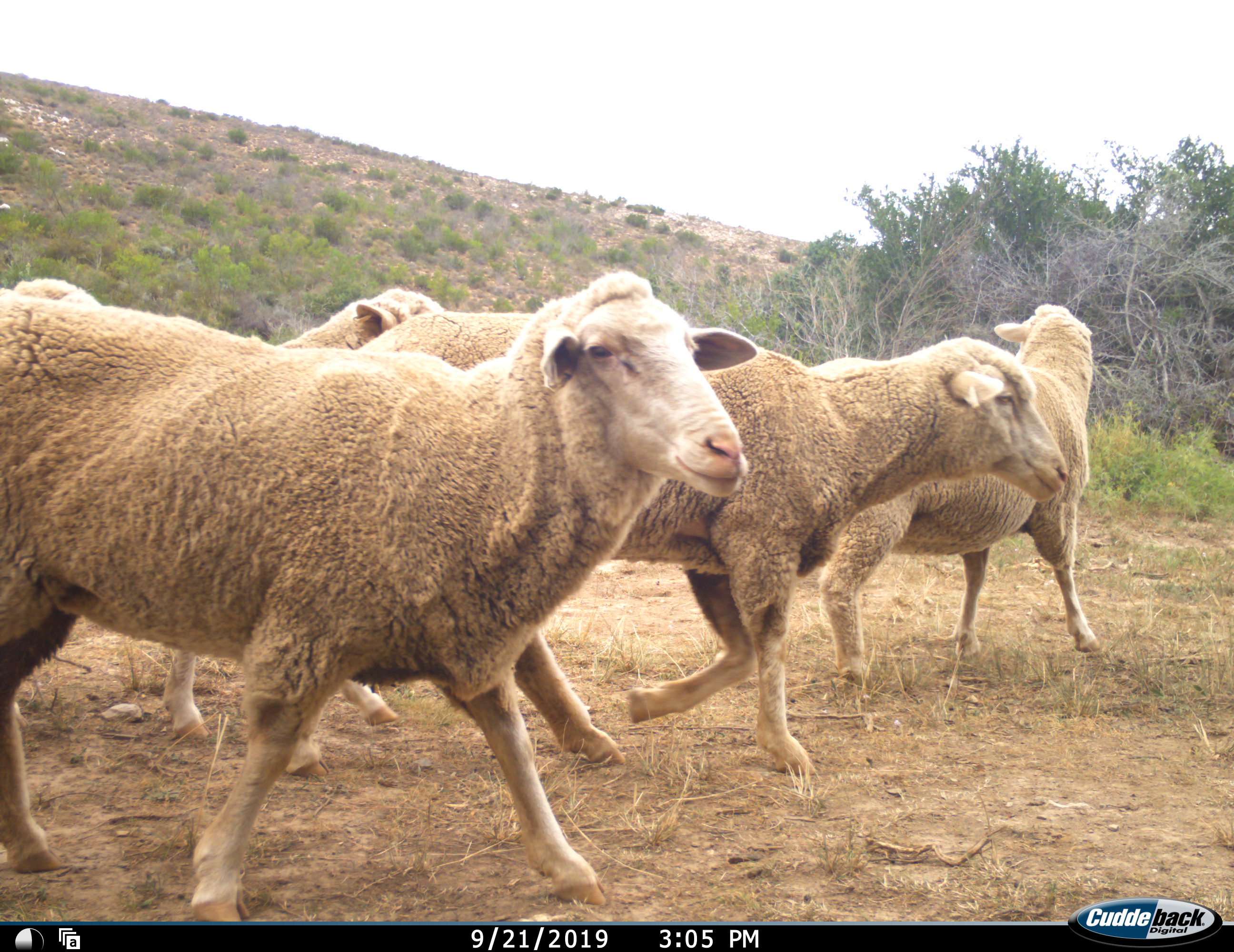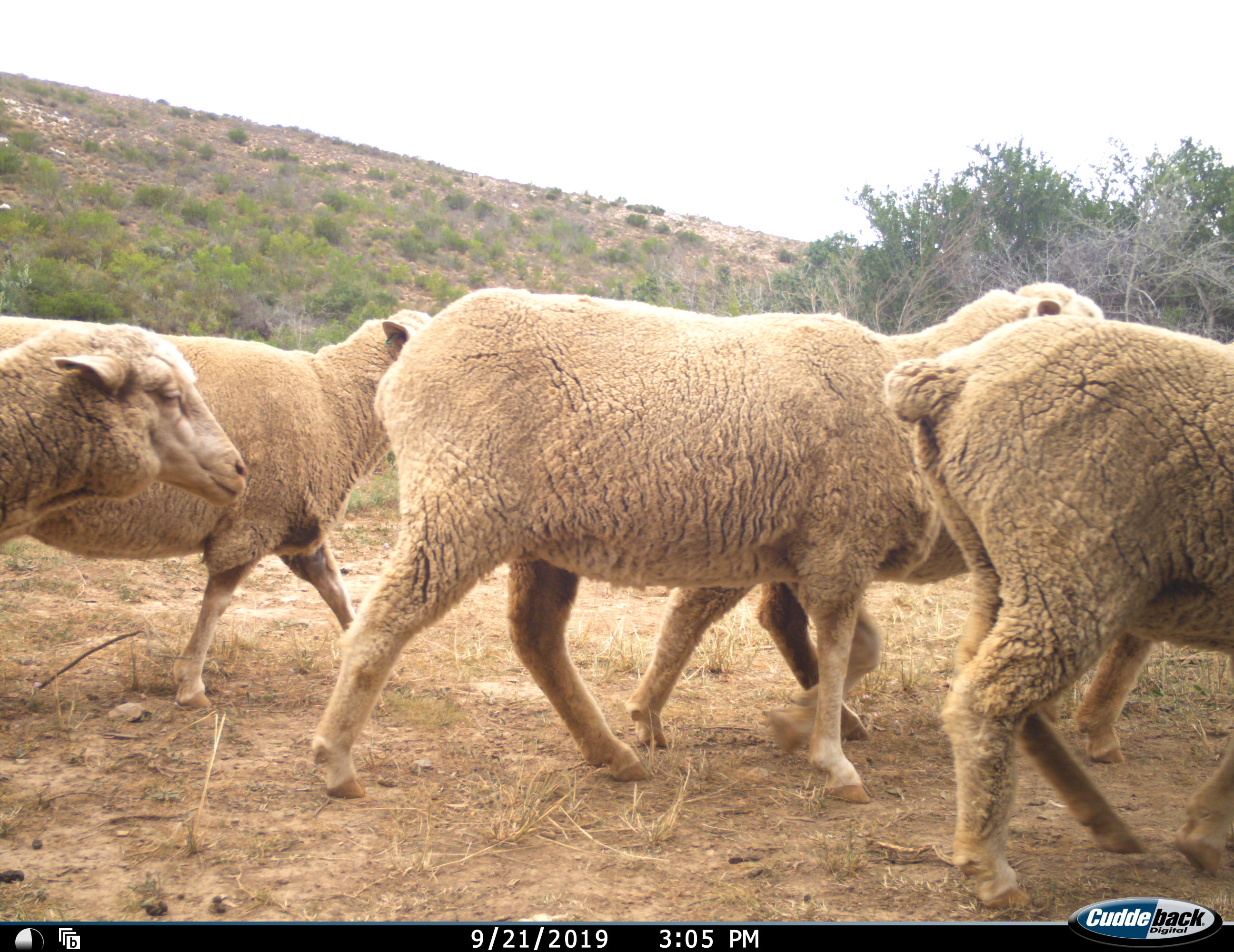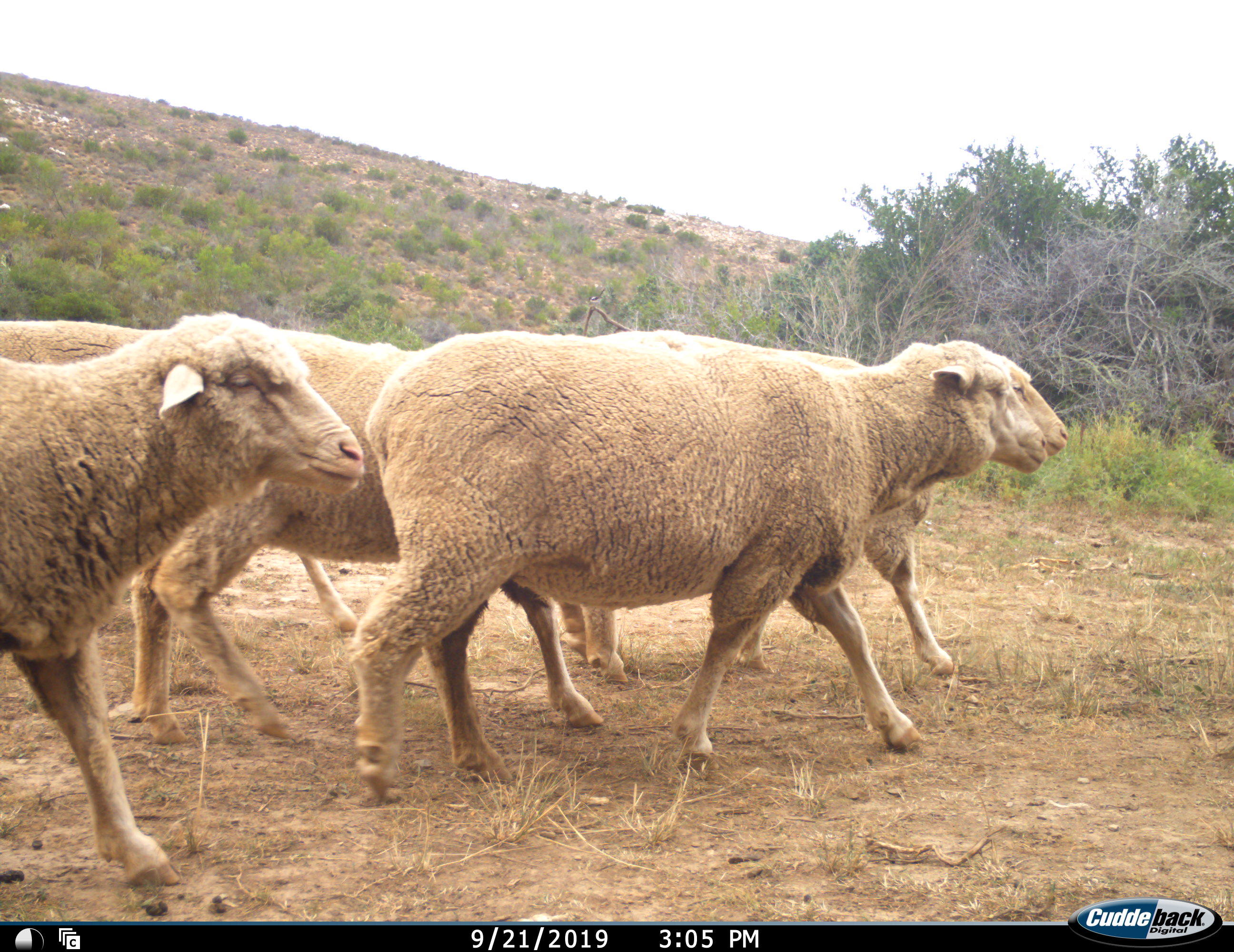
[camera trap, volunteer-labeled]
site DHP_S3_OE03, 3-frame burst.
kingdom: Animalia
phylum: Chordata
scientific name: Vertebrata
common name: domestic animal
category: domesticanimal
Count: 6.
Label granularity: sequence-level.